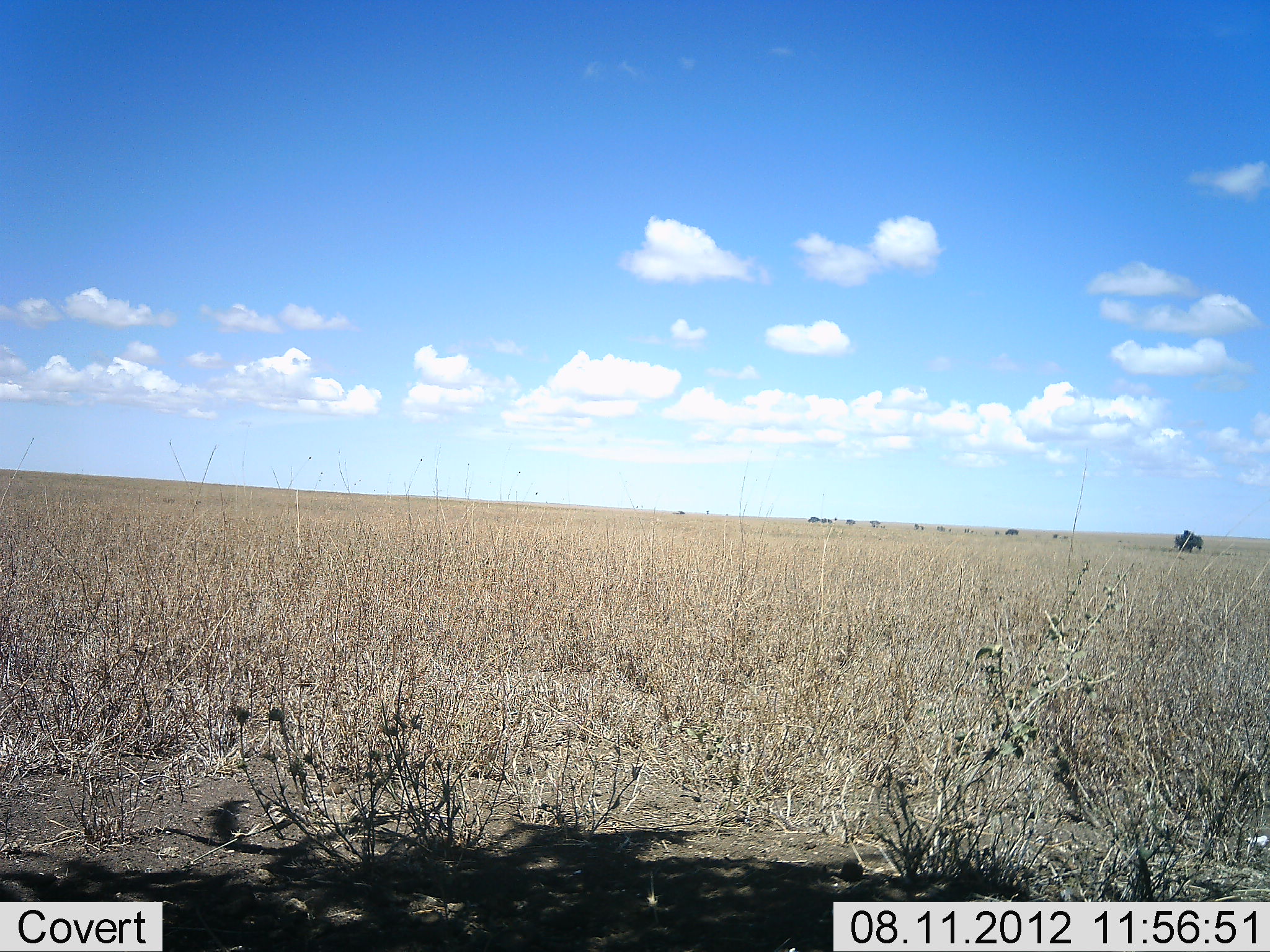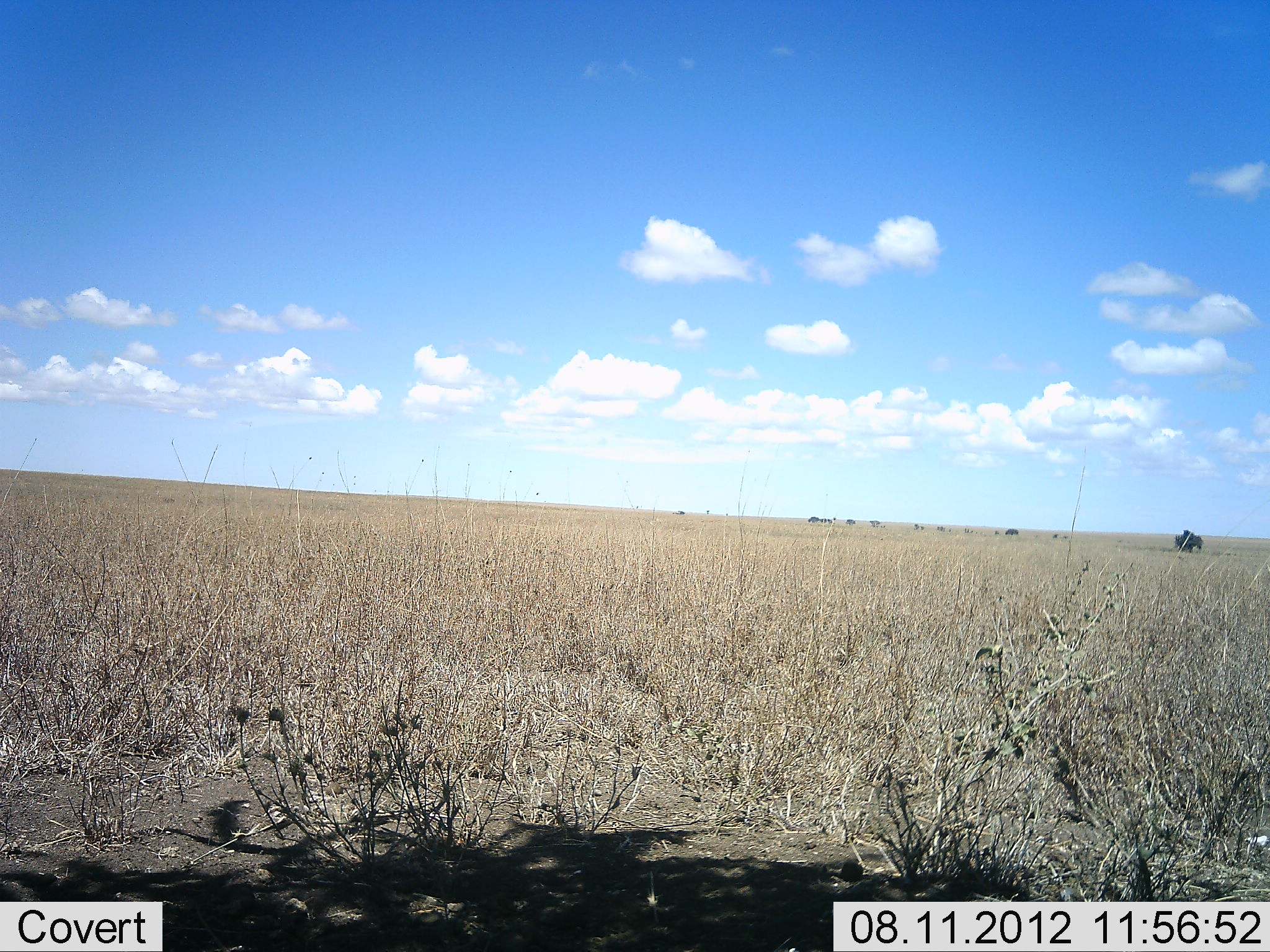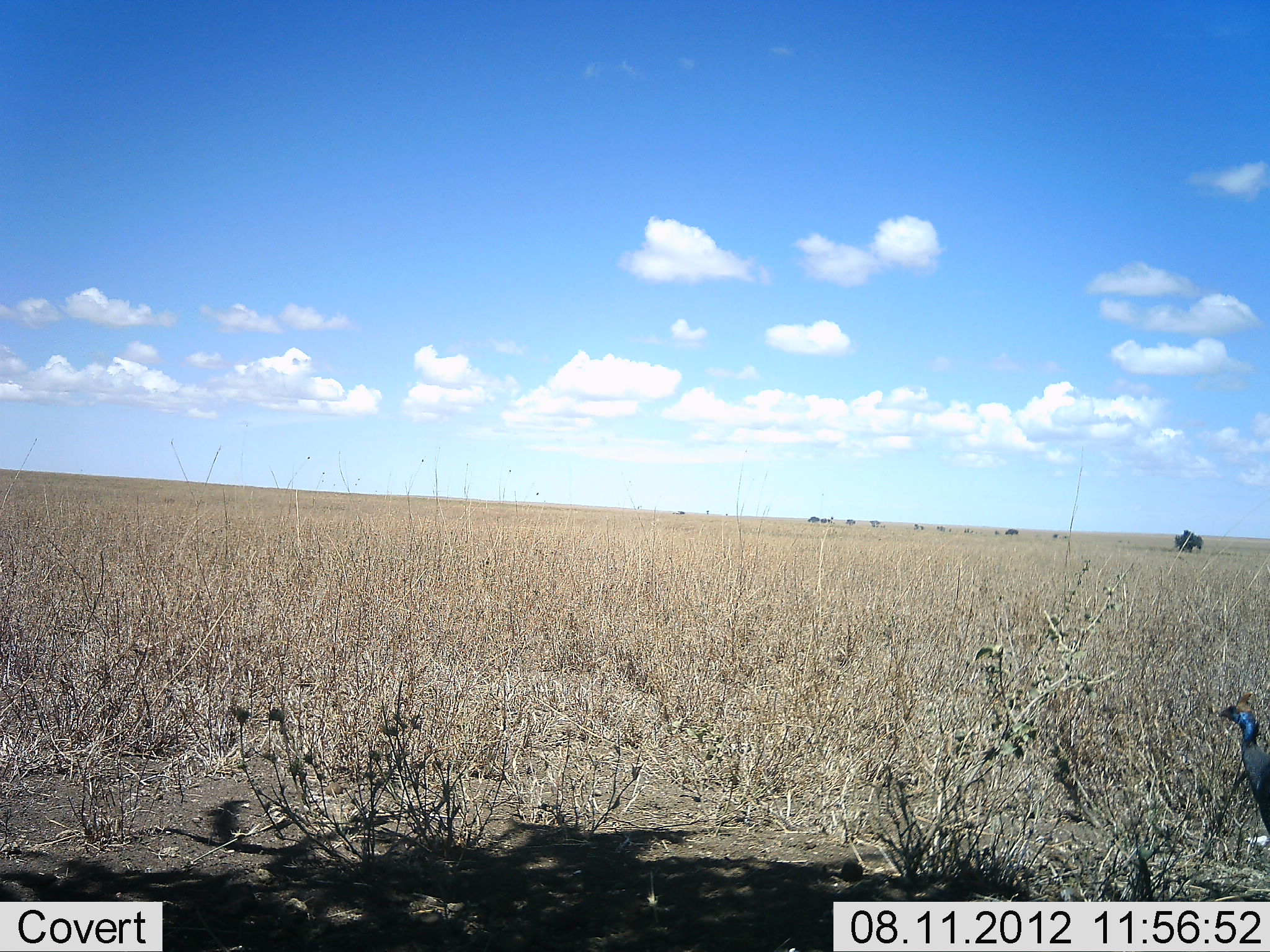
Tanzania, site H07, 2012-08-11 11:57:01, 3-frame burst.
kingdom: Animalia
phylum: Chordata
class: Aves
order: Galliformes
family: Numididae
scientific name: Numididae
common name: guinea fowl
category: guineafowl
Guineafowl (guinea fowl) (Numididae), count 1. Behavior (volunteer vote fractions): standing 10%, resting 0%, moving 90%, interacting 0%. Young present (vote fraction): 0%. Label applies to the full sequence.